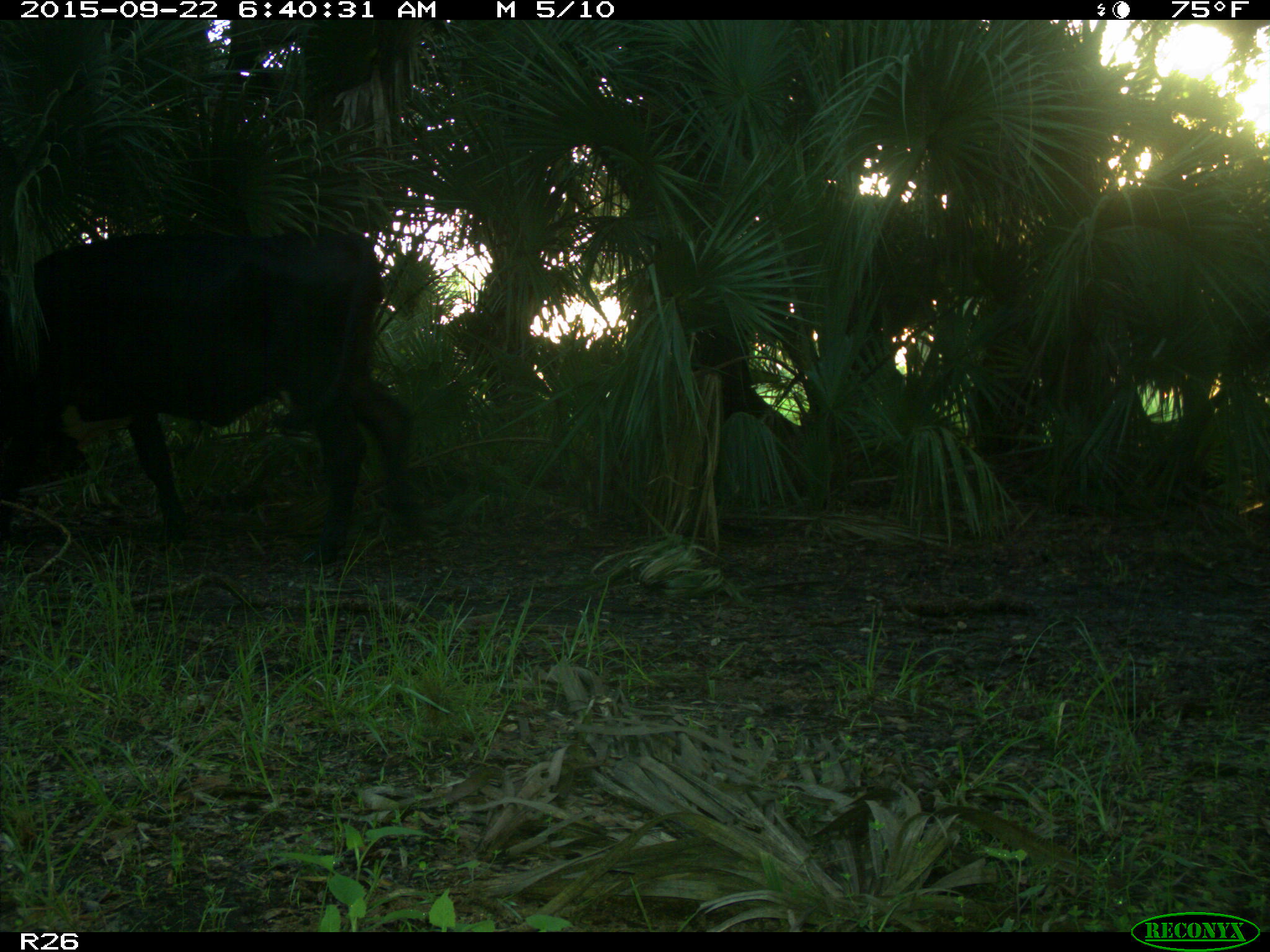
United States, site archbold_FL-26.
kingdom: Animalia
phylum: Chordata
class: Mammalia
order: Artiodactyla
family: Bovidae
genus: Bos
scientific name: Bos taurus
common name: domestic cow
Bos taurus (domestic cow).